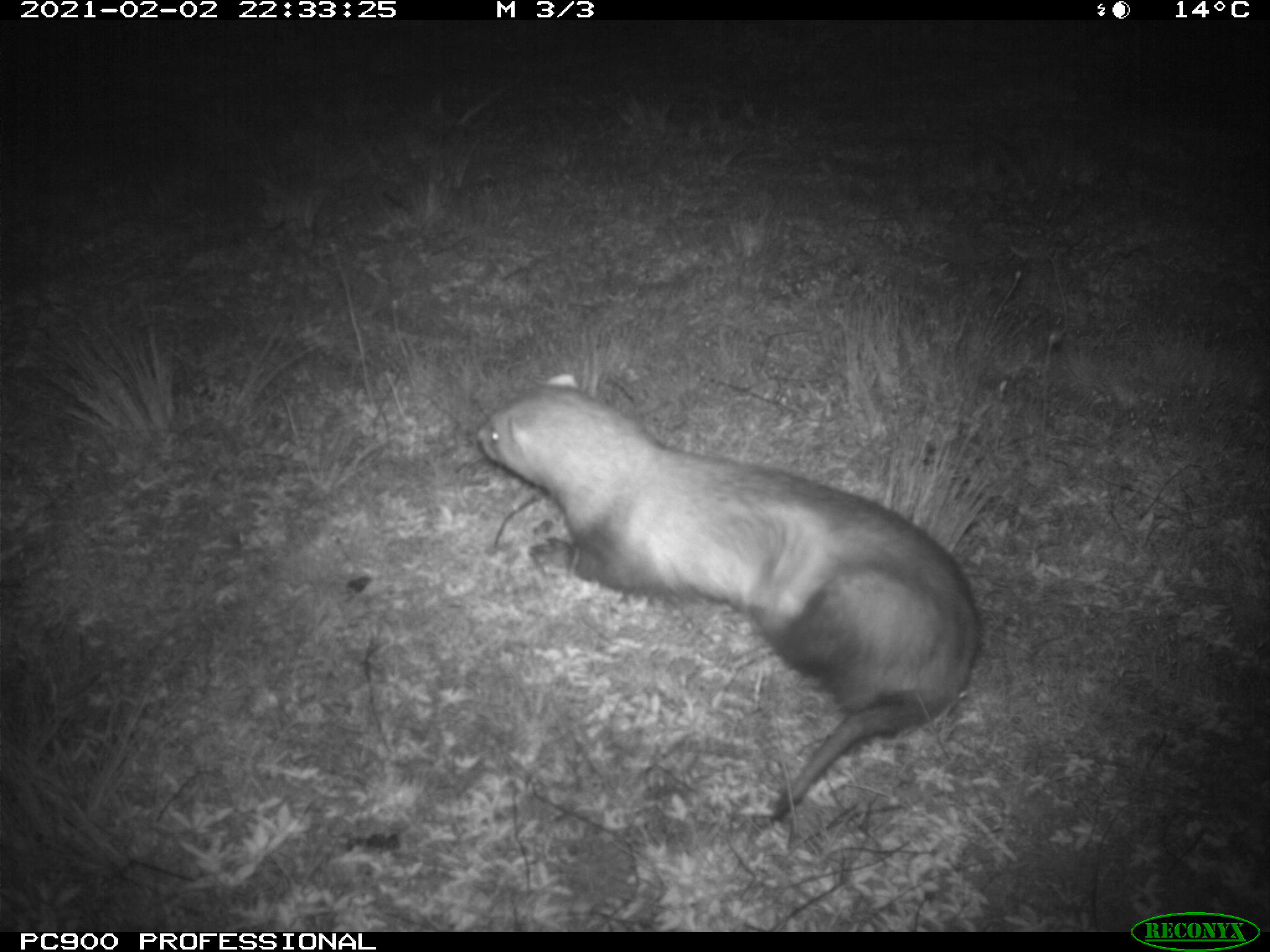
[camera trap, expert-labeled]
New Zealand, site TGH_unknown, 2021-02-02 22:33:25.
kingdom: Animalia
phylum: Chordata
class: Mammalia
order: Carnivora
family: Mustelidae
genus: Mustela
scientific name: Mustela furo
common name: ferret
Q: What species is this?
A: Ferret (Mustela furo).